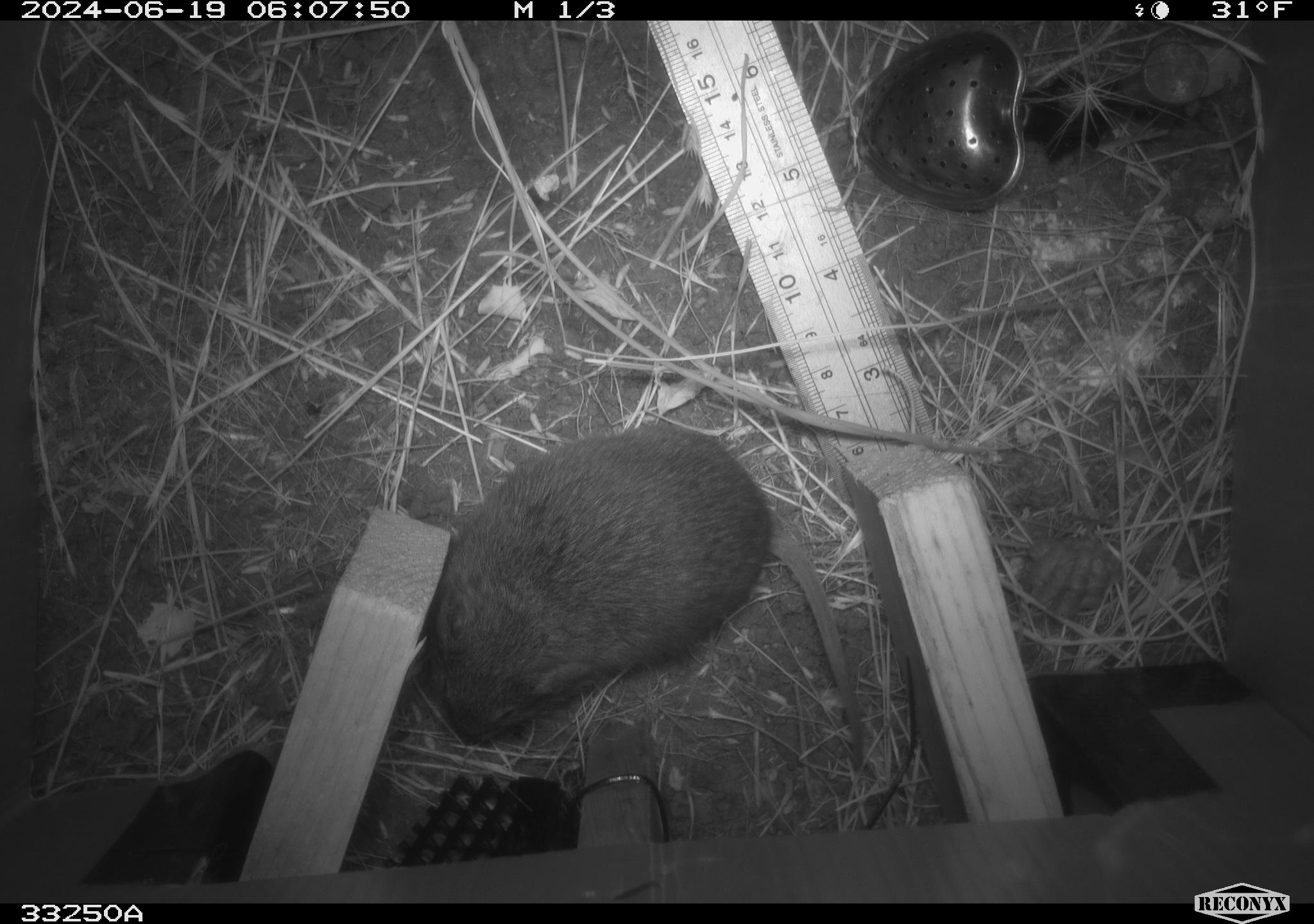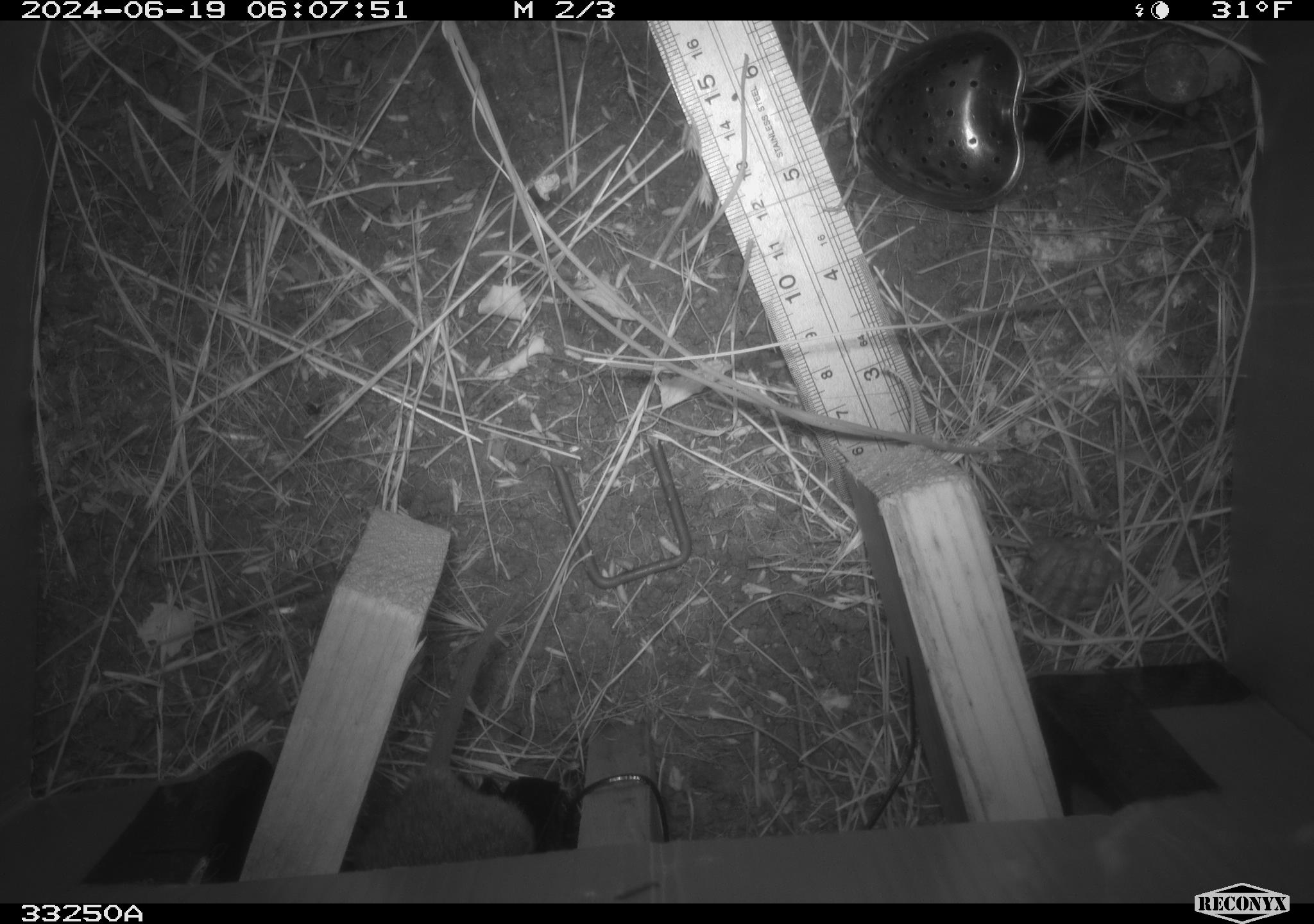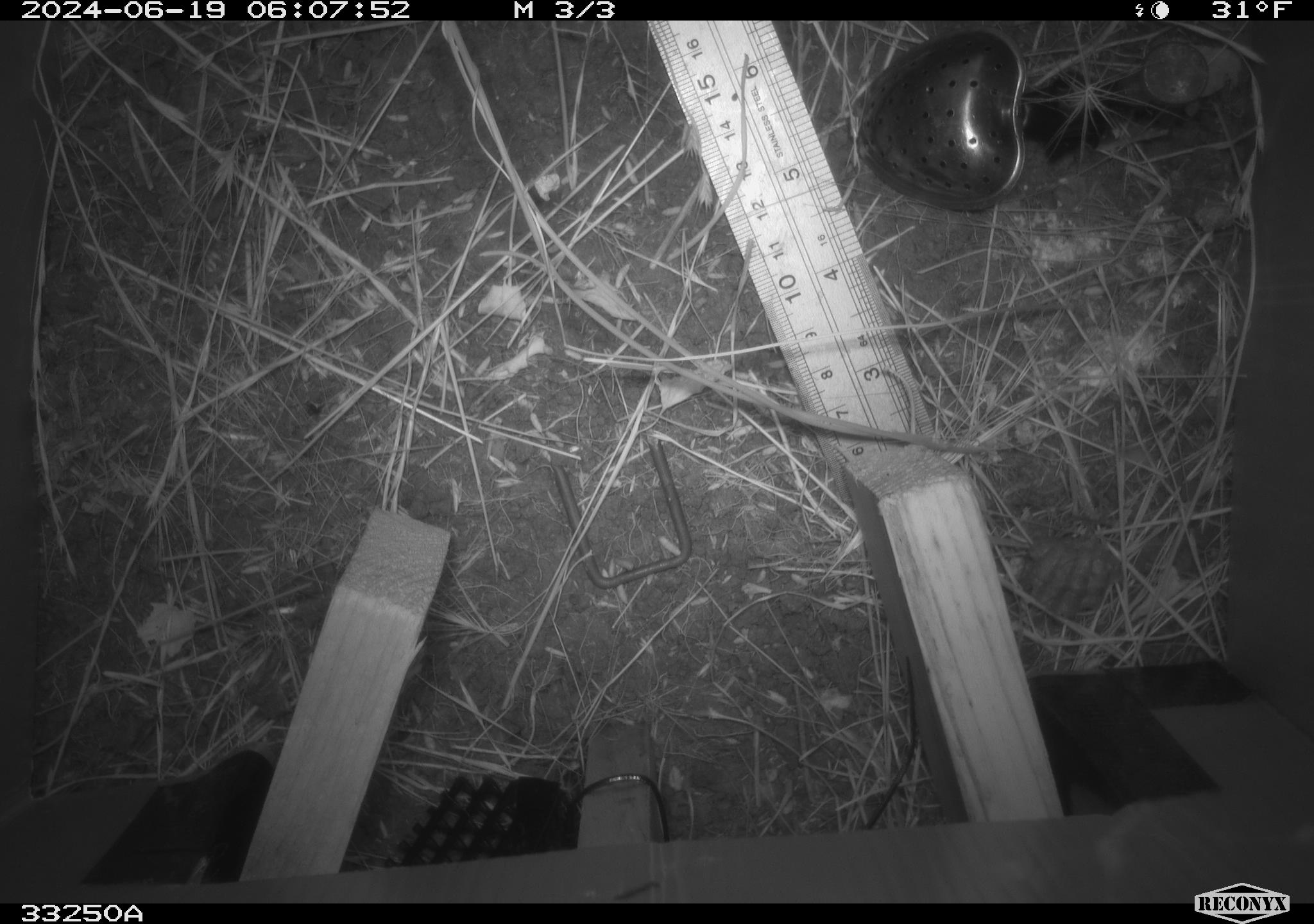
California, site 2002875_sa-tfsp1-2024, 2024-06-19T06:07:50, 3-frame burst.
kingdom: Animalia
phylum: Chordata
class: Mammalia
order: Rodentia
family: Cricetidae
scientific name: Arvicolinae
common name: voles, lemmings, and muskrats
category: arvicolinae subfamily